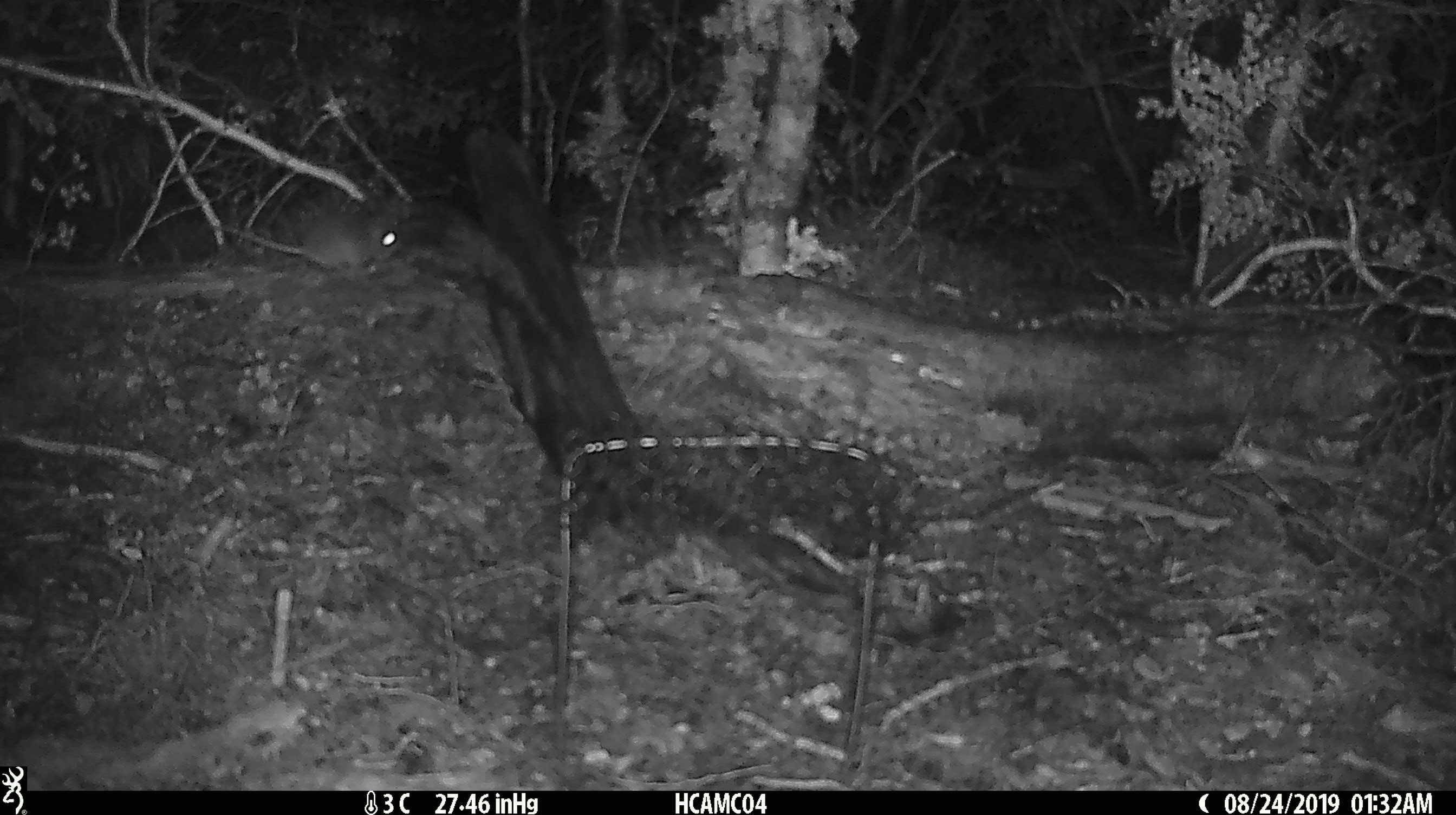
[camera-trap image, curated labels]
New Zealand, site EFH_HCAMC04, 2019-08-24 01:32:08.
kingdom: Animalia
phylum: Chordata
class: Mammalia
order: Rodentia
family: Muridae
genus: Mus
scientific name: Mus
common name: mouse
Mouse (Mus).